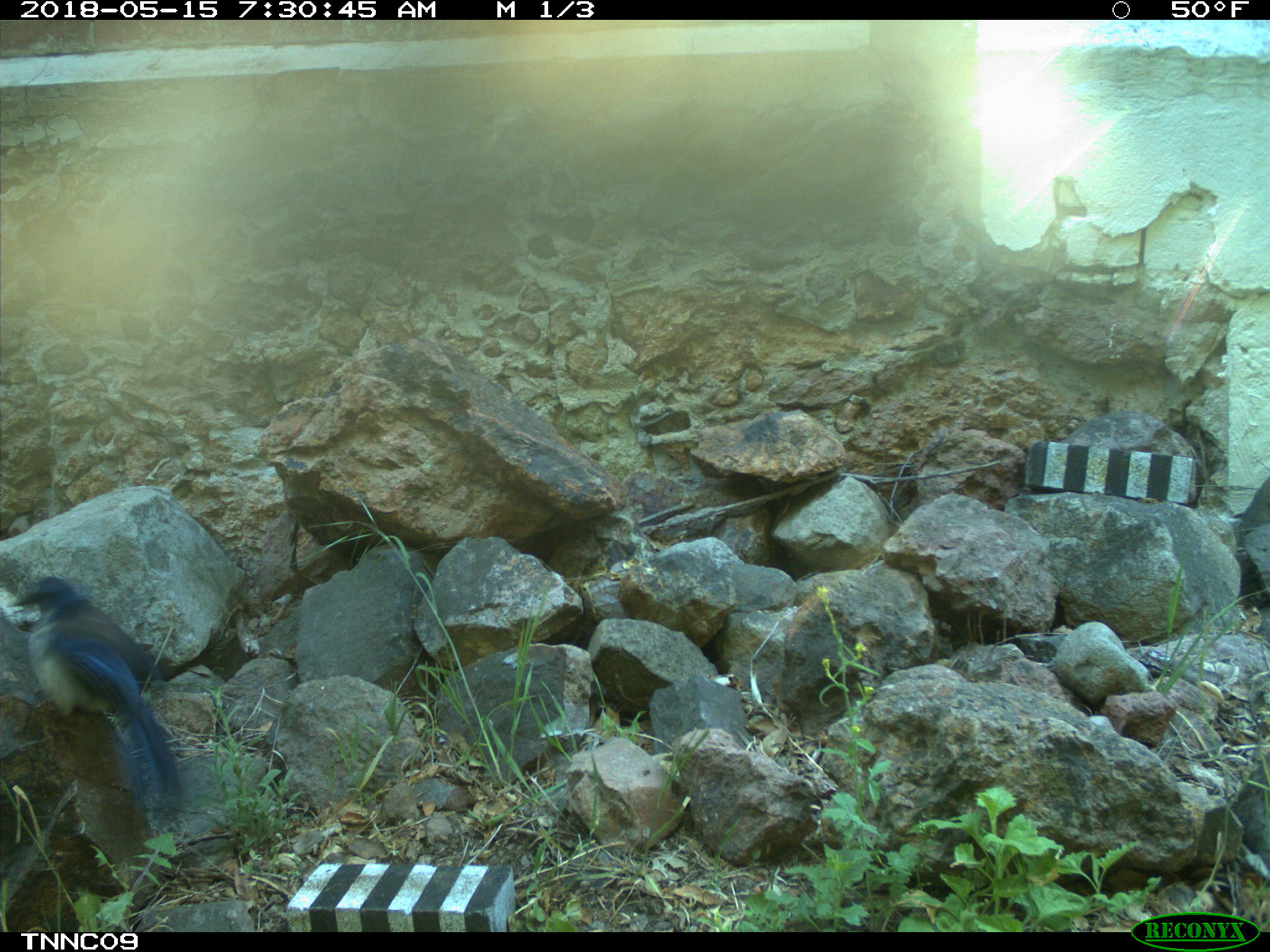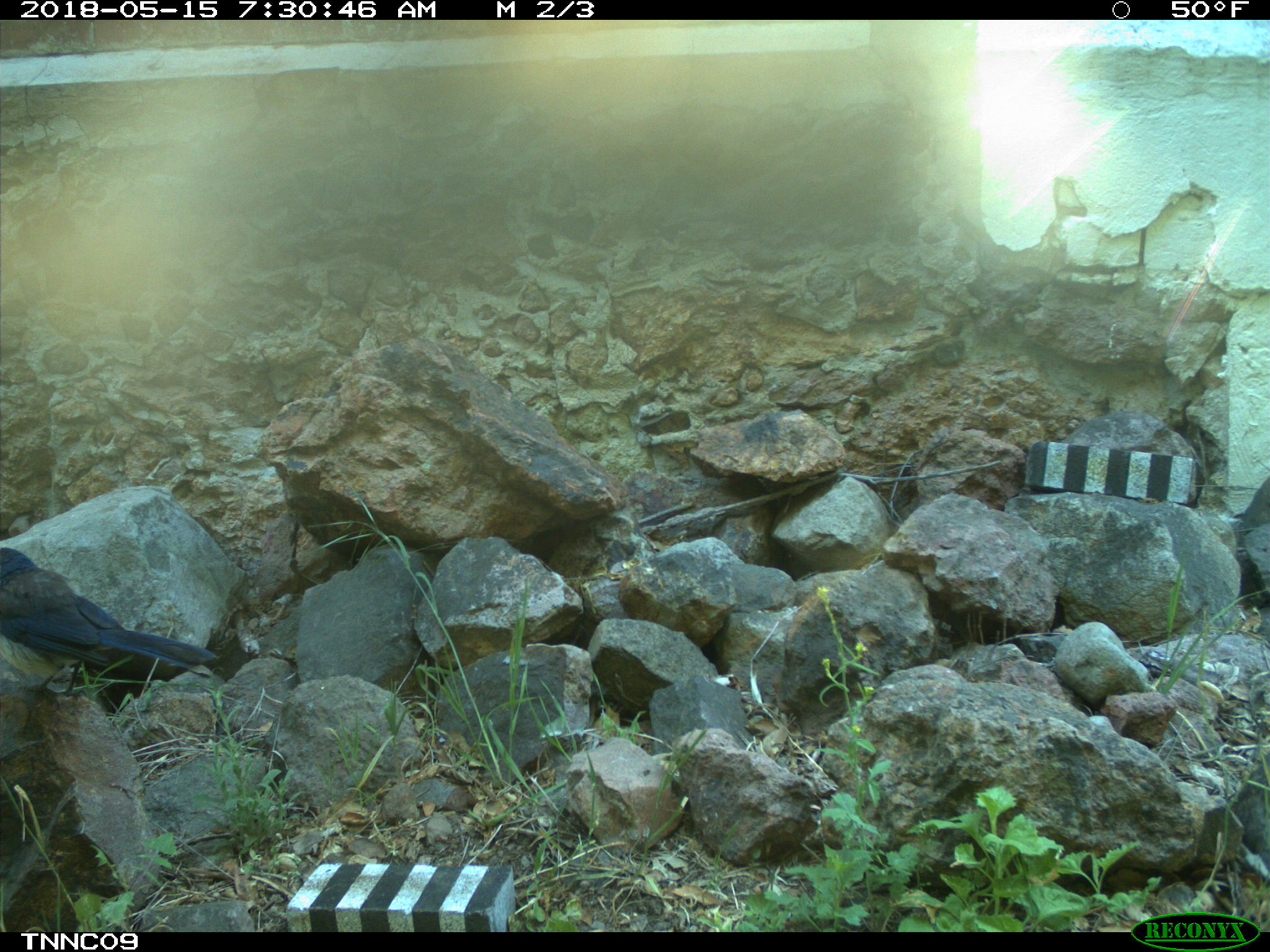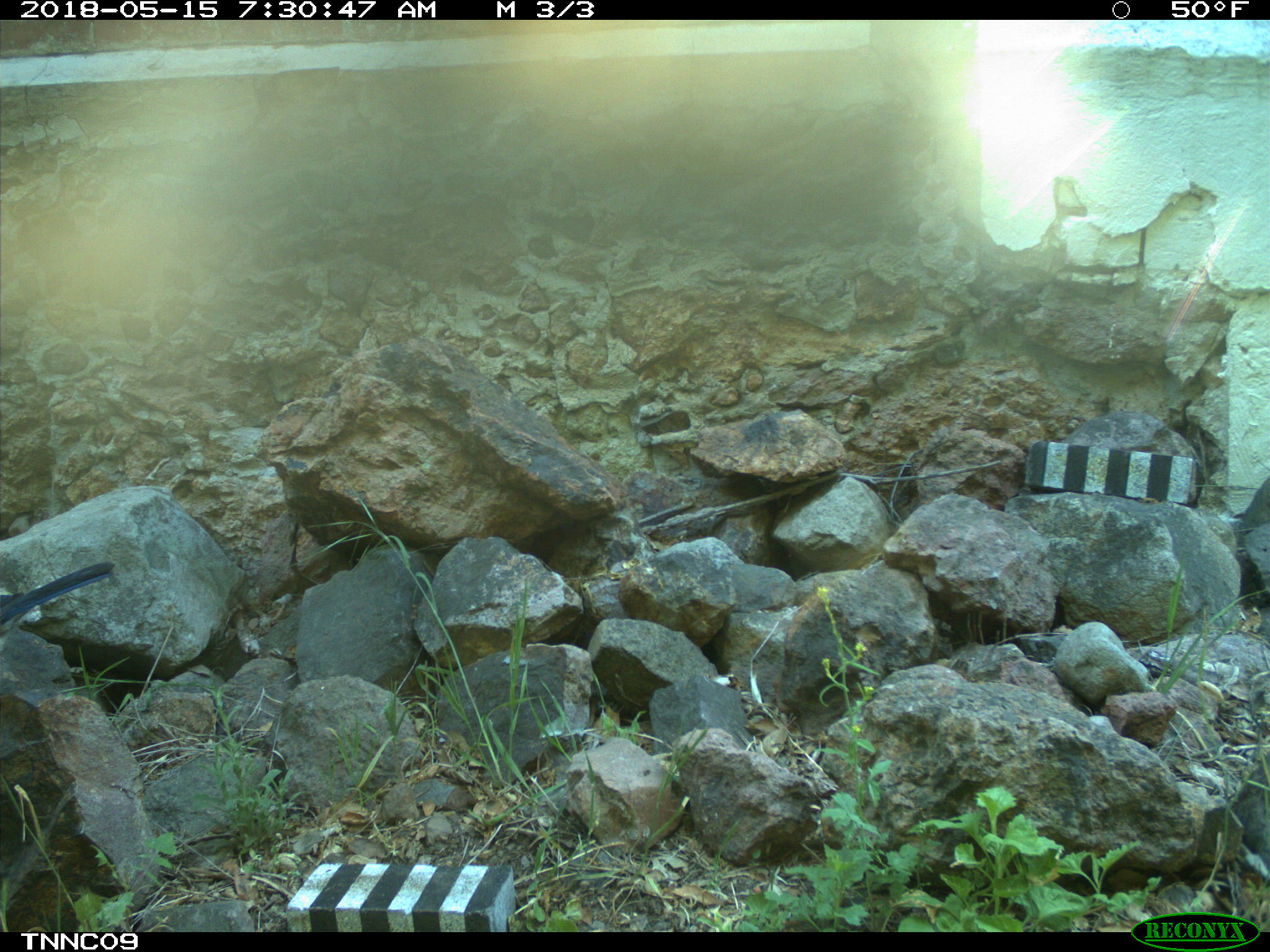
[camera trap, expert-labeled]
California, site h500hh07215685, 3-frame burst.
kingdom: Animalia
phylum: Chordata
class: Aves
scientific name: Aves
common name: bird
Bird (Aves).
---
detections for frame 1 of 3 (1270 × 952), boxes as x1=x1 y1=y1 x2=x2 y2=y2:
bird: x1=6 y1=576 x2=184 y2=811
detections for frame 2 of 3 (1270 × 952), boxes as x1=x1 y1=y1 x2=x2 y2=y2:
bird: x1=0 y1=545 x2=216 y2=712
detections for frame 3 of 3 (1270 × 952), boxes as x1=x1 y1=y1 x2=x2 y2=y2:
bird: x1=0 y1=560 x2=117 y2=627